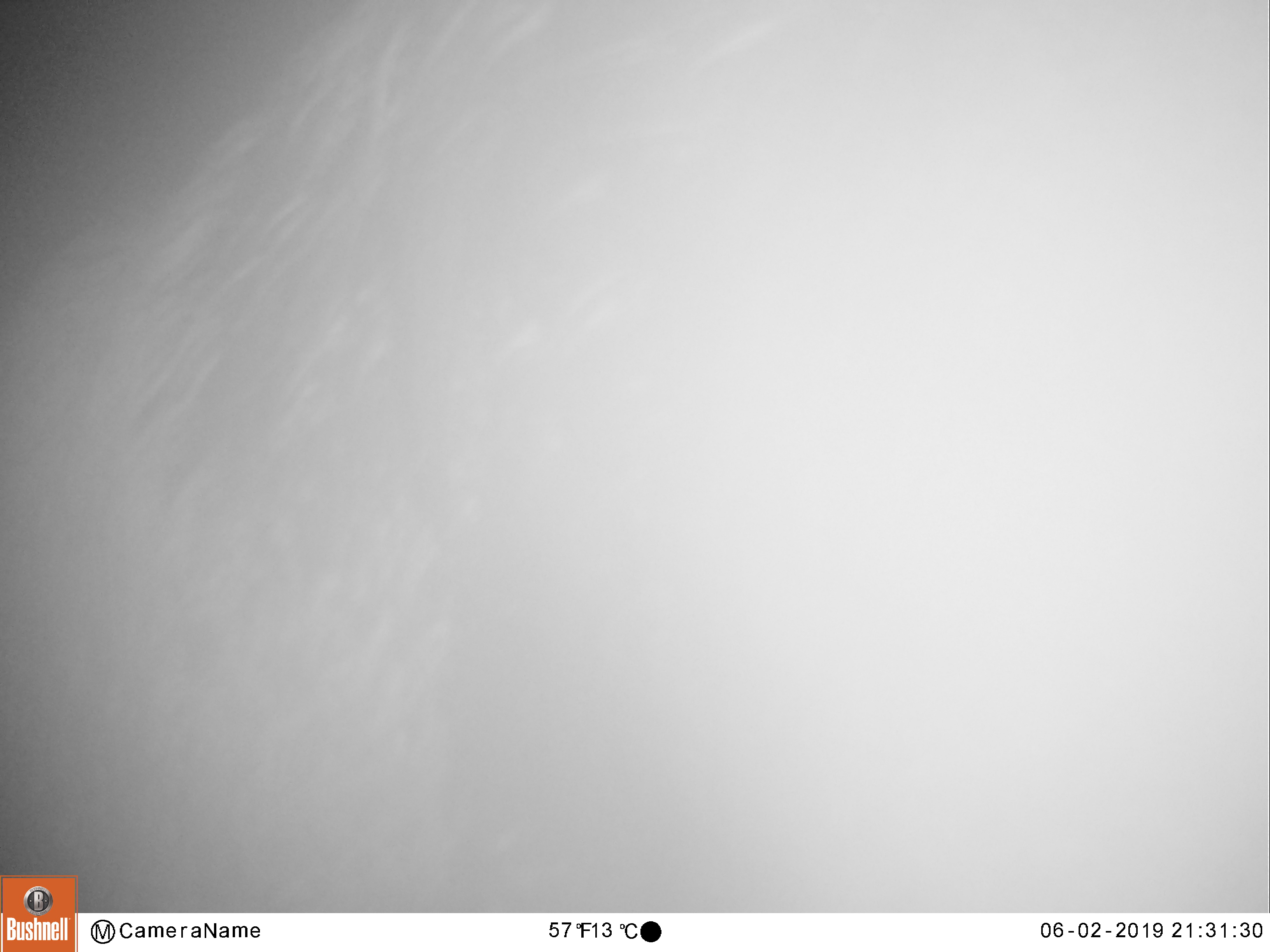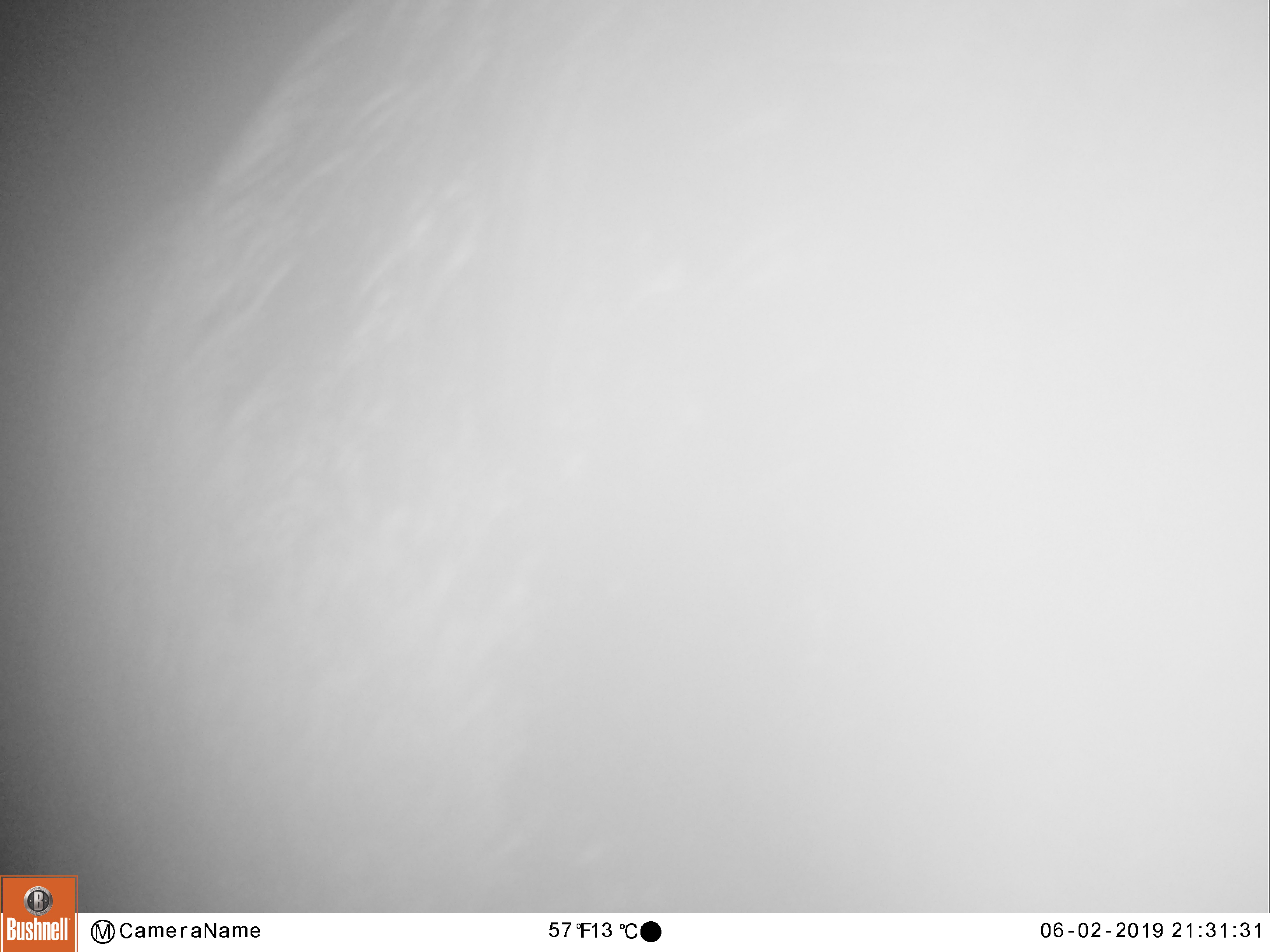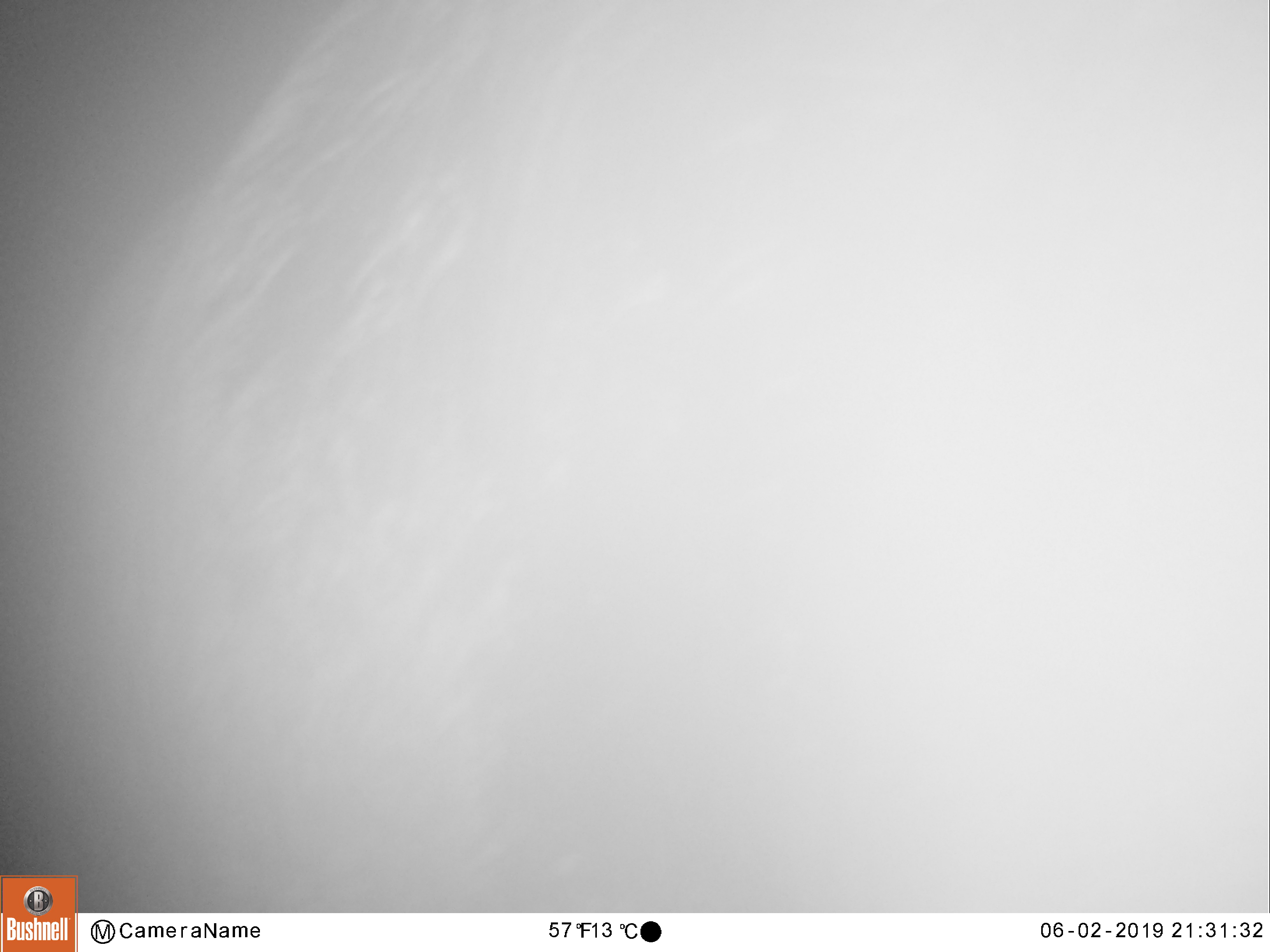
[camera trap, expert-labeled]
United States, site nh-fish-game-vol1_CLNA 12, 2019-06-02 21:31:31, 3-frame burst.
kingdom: Animalia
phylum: Chordata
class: Mammalia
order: Artiodactyla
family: Cervidae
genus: Alces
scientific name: Alces alces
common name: moose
Moose (Alces alces).